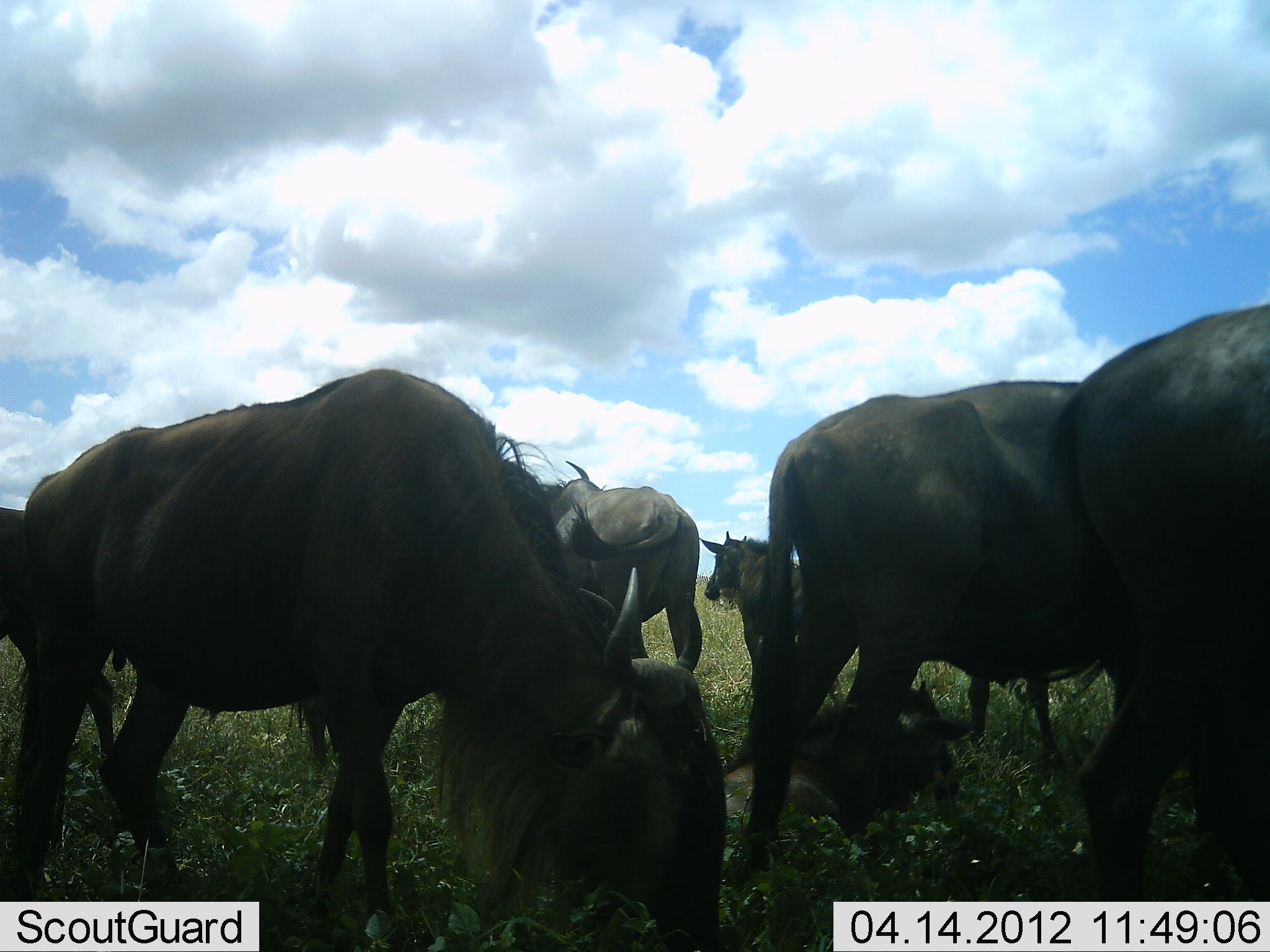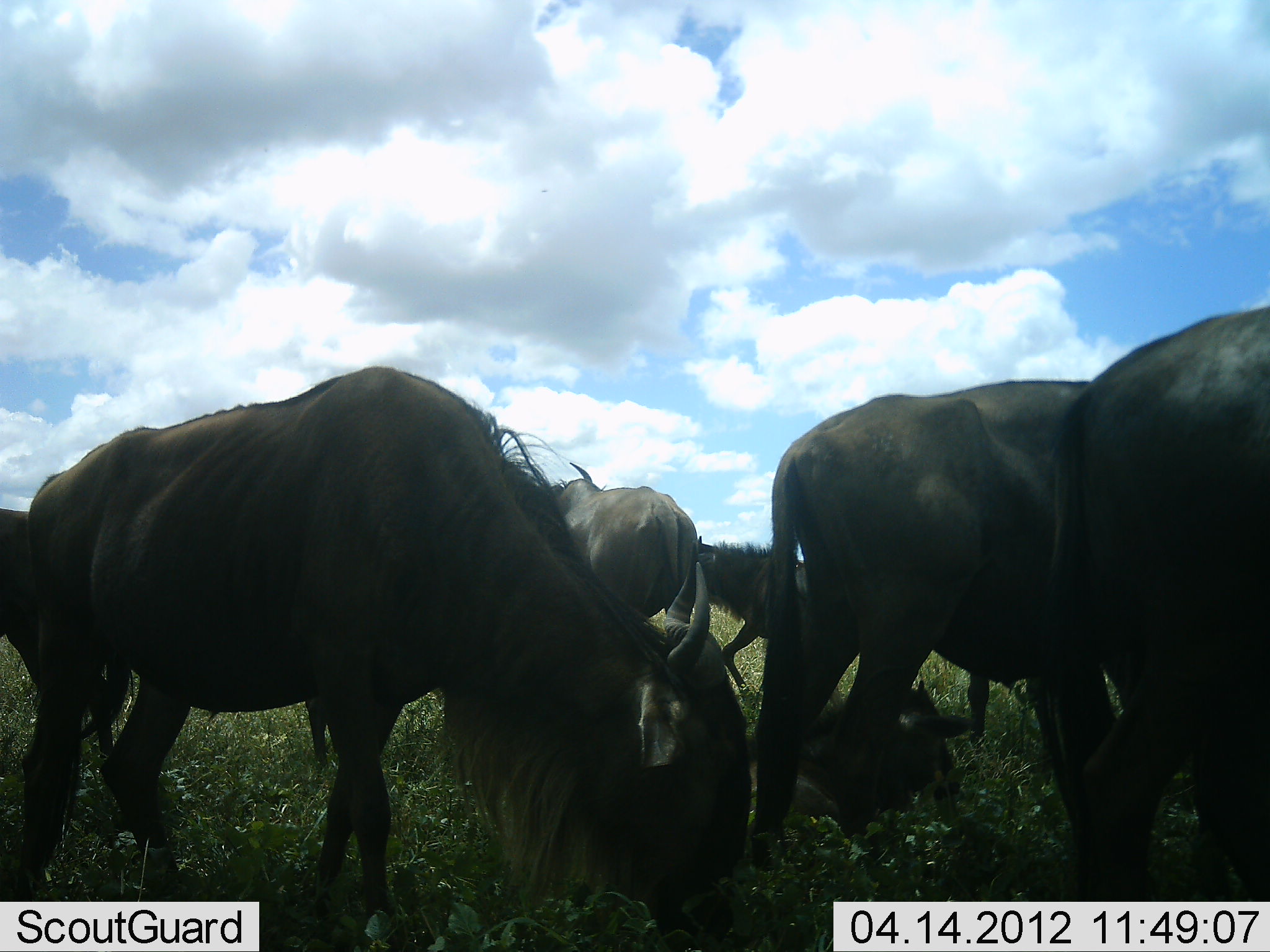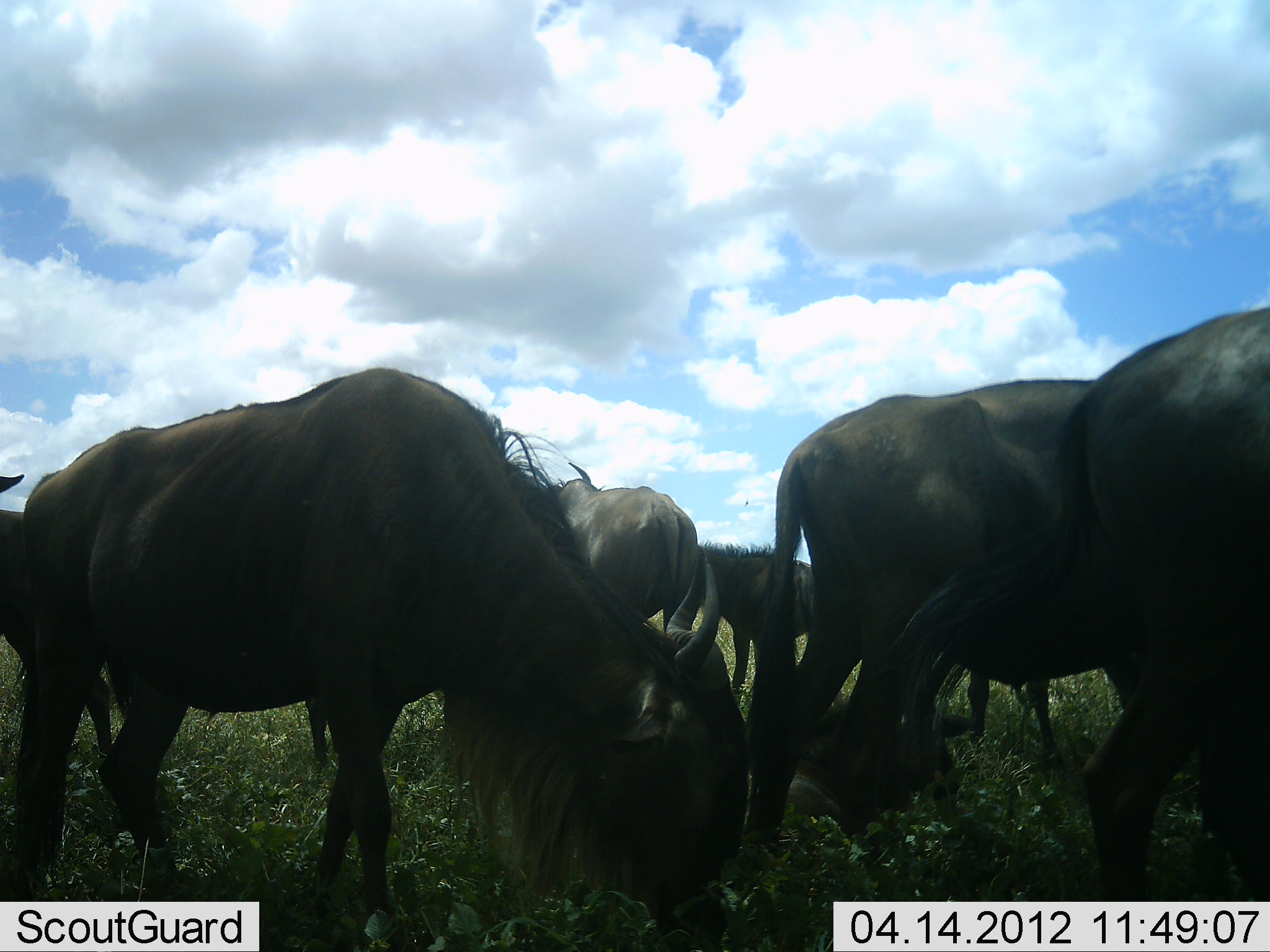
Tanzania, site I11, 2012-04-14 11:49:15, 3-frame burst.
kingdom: Animalia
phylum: Chordata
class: Mammalia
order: Artiodactyla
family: Bovidae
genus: Connochaetes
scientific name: Connochaetes taurinus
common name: blue wildebeest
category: wildebeest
Wildebeest (blue wildebeest) (Connochaetes taurinus), count 7. Behavior (volunteer vote fractions): standing 50%, resting 30%, moving 15%, interacting 0%. Young present (vote fraction): 20%. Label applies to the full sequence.